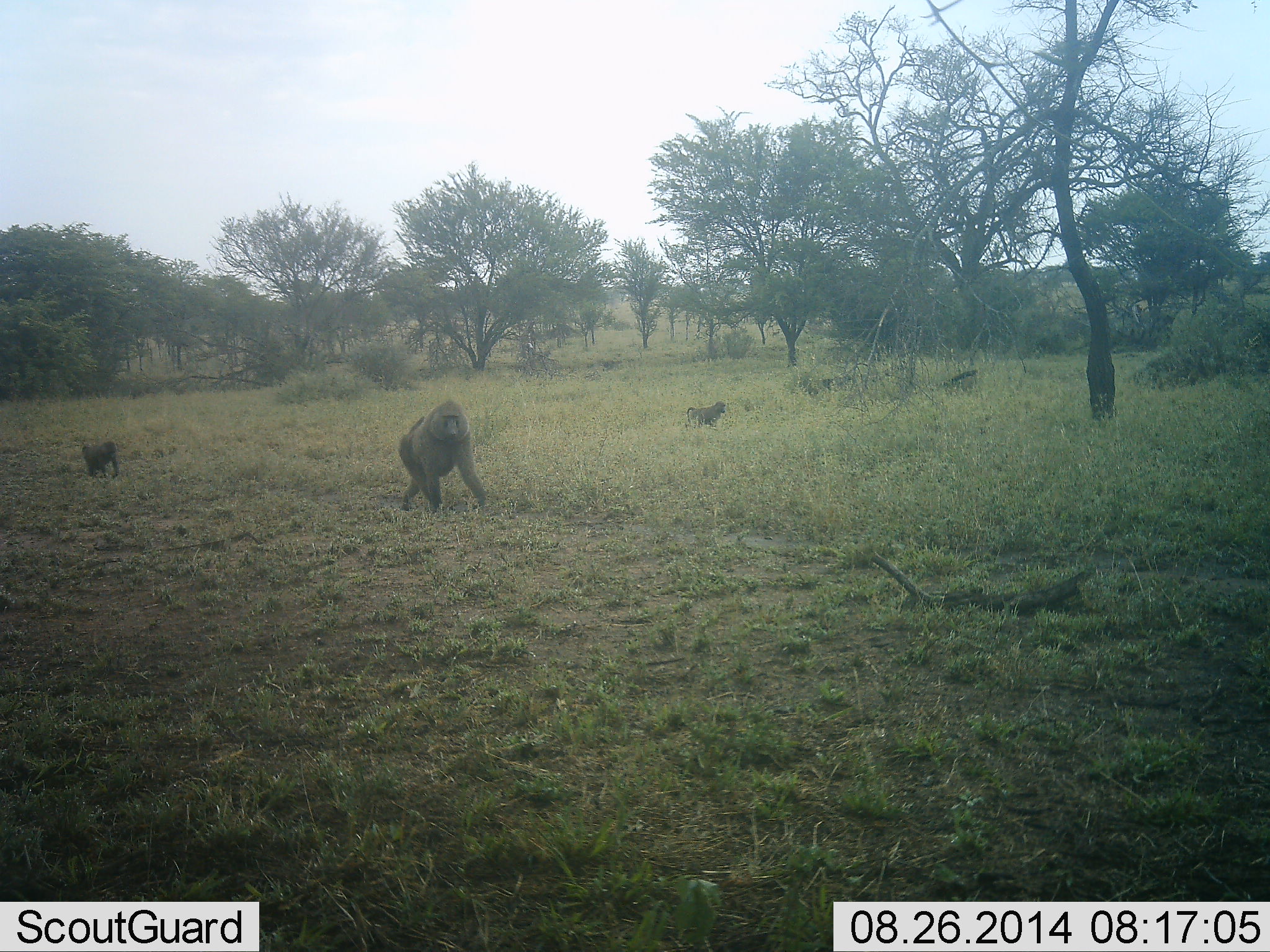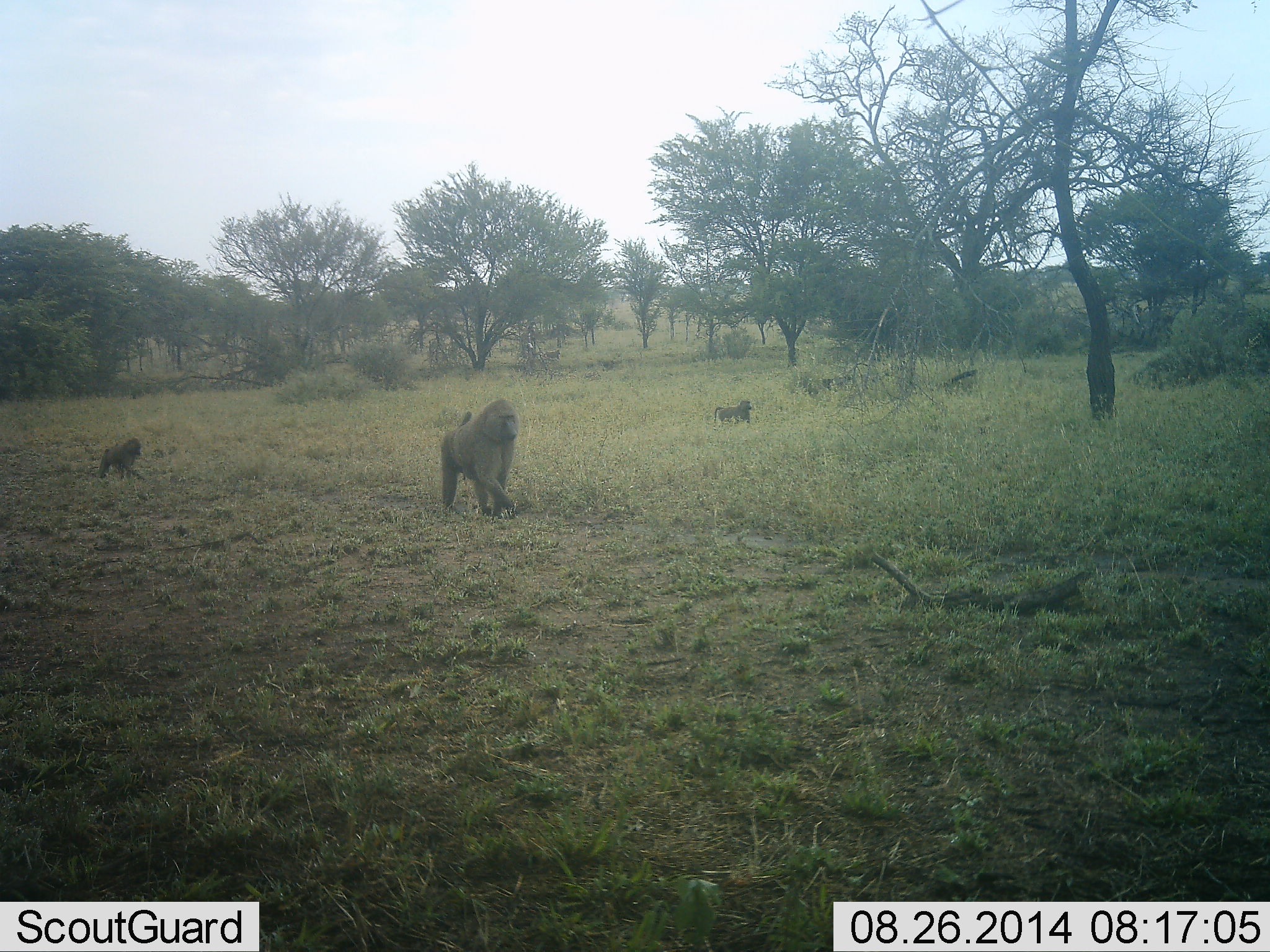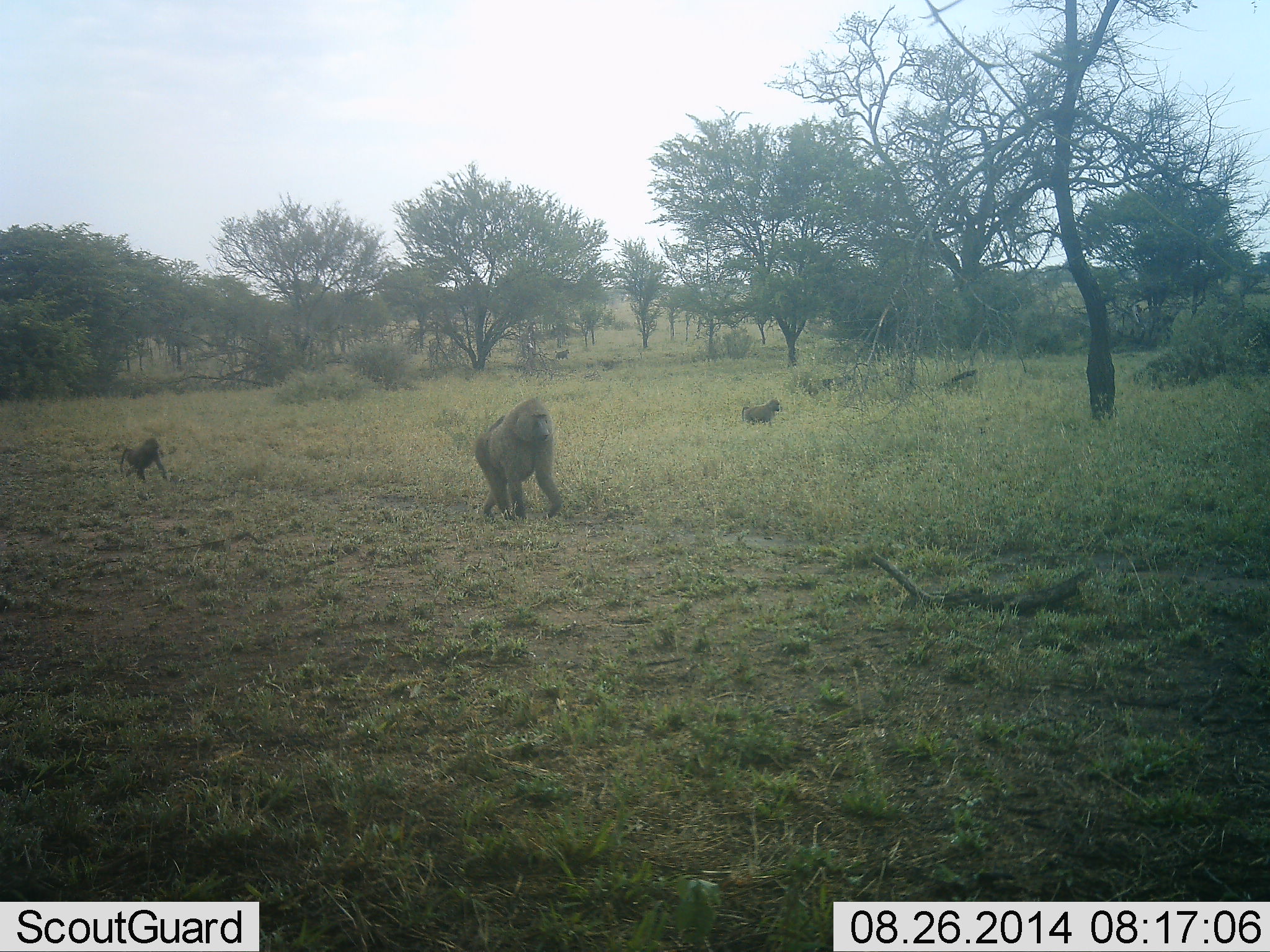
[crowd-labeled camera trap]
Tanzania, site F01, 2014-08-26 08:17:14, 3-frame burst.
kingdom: Animalia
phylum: Chordata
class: Mammalia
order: Primates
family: Cercopithecidae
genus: Papio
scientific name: Papio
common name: baboon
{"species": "baboon (Papio)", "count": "4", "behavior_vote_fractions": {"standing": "10%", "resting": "0%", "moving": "90%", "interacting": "0%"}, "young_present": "60%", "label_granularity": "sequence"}